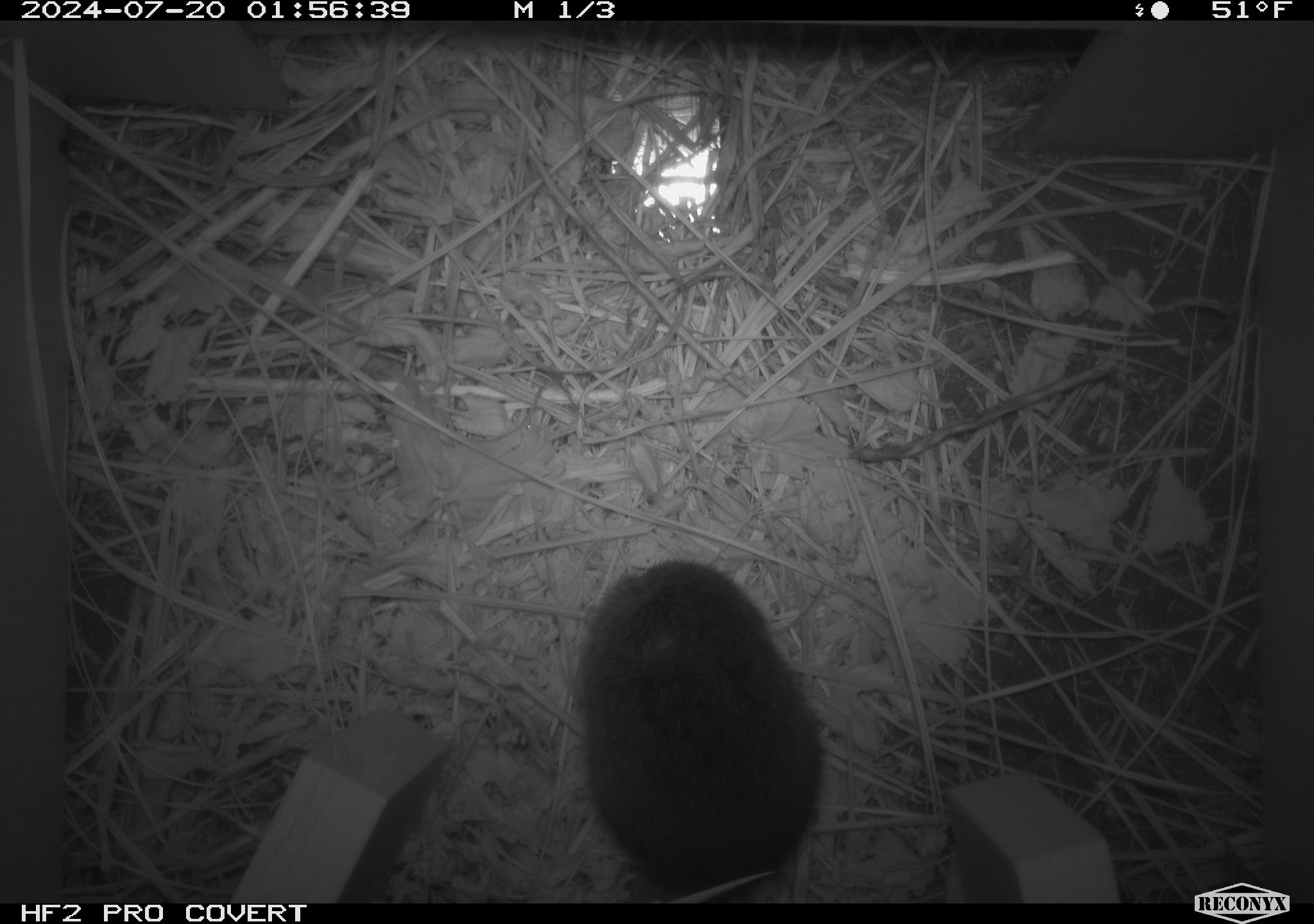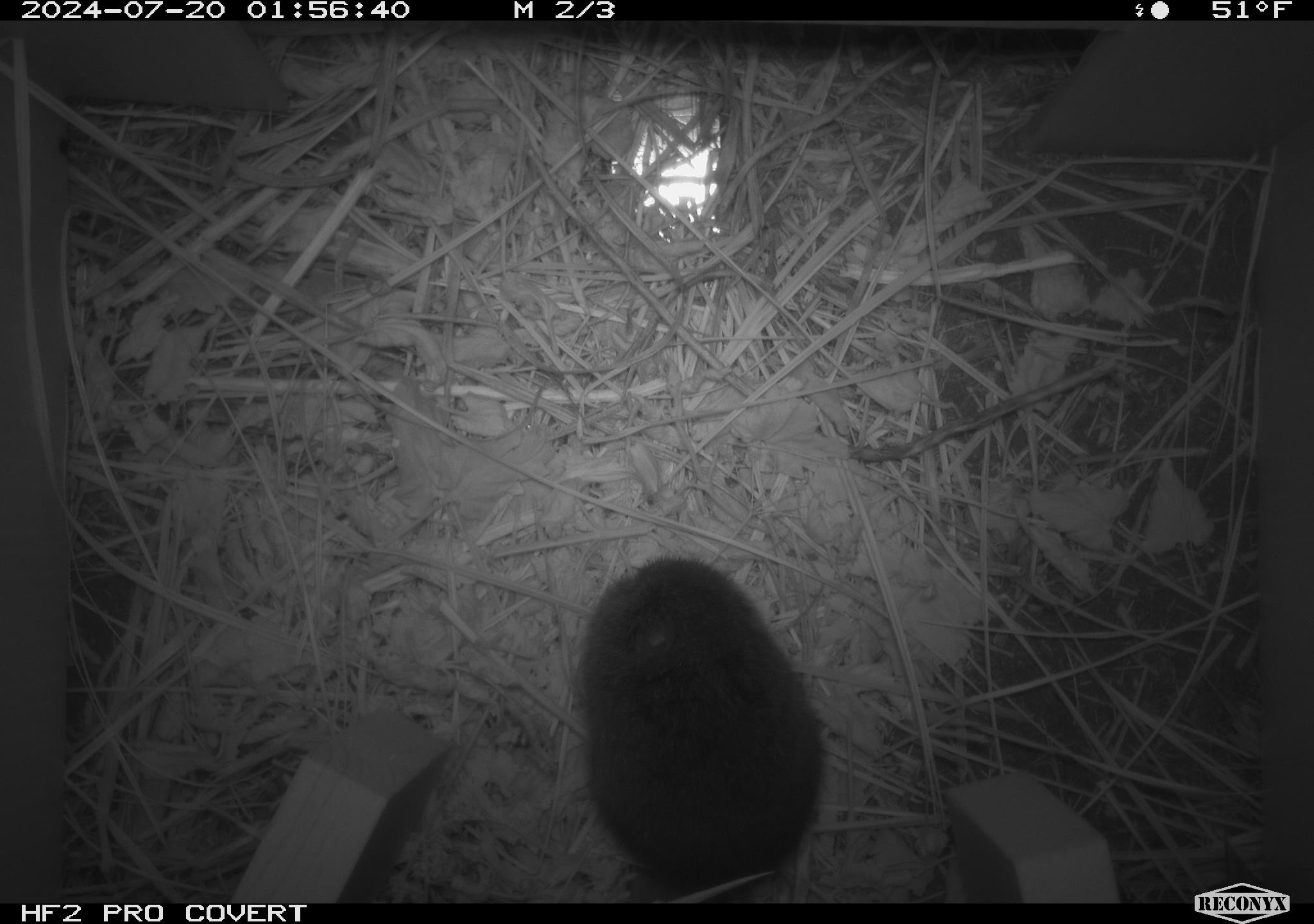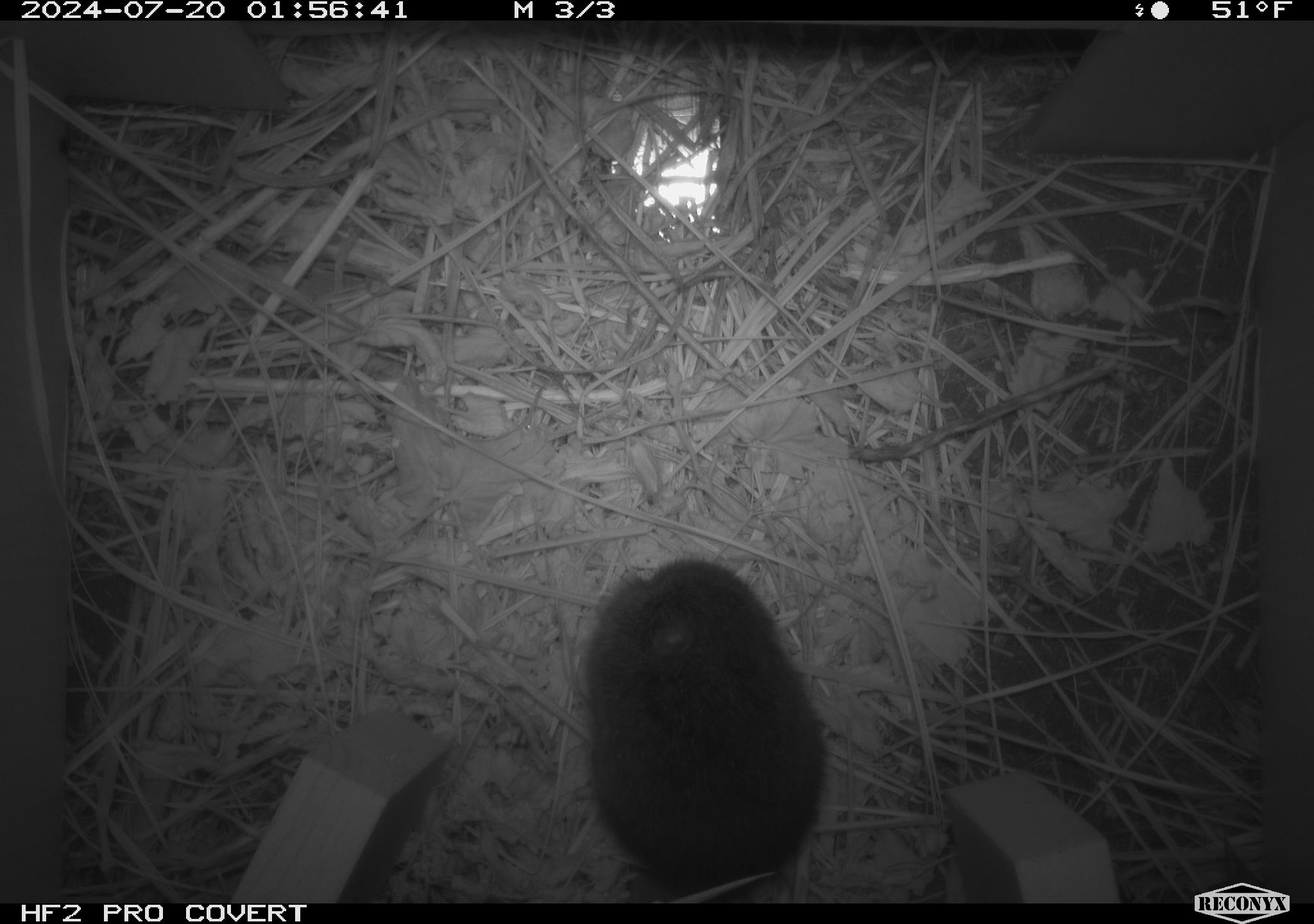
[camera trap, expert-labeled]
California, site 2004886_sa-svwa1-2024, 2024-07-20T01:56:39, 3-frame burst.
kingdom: Animalia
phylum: Chordata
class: Mammalia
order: Rodentia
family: Cricetidae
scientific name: Arvicolinae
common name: voles, lemmings, and muskrats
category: arvicolinae subfamily